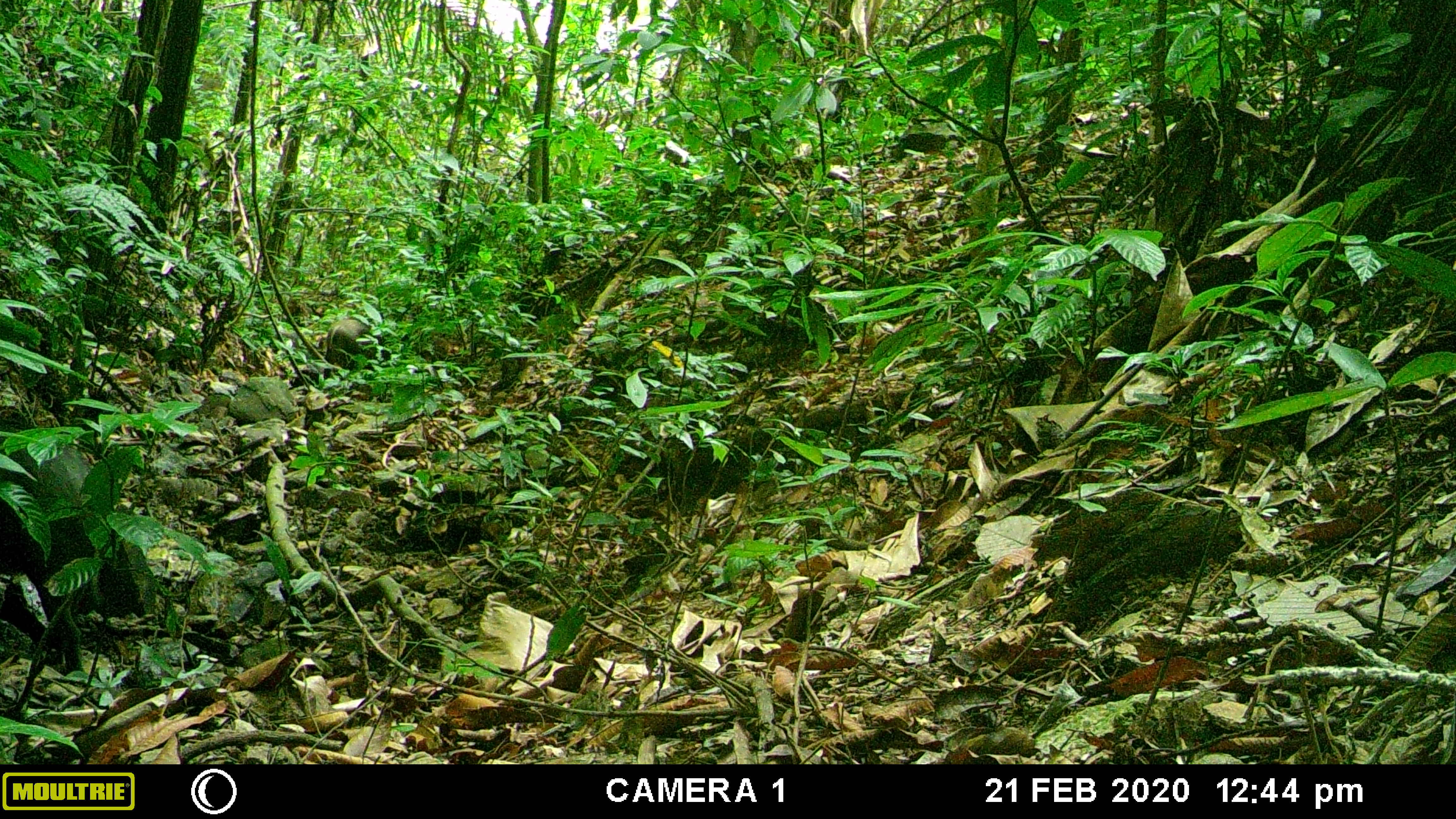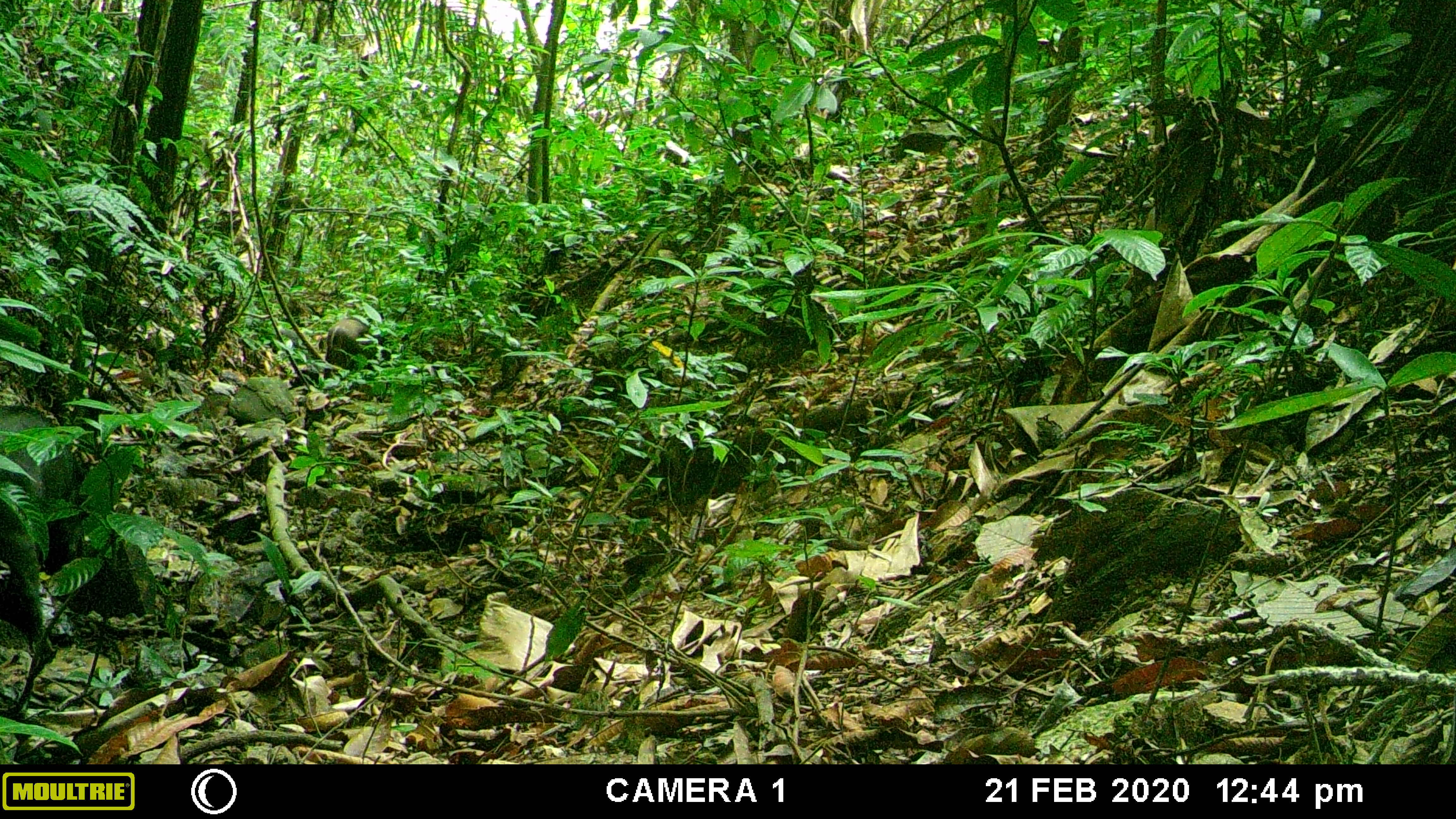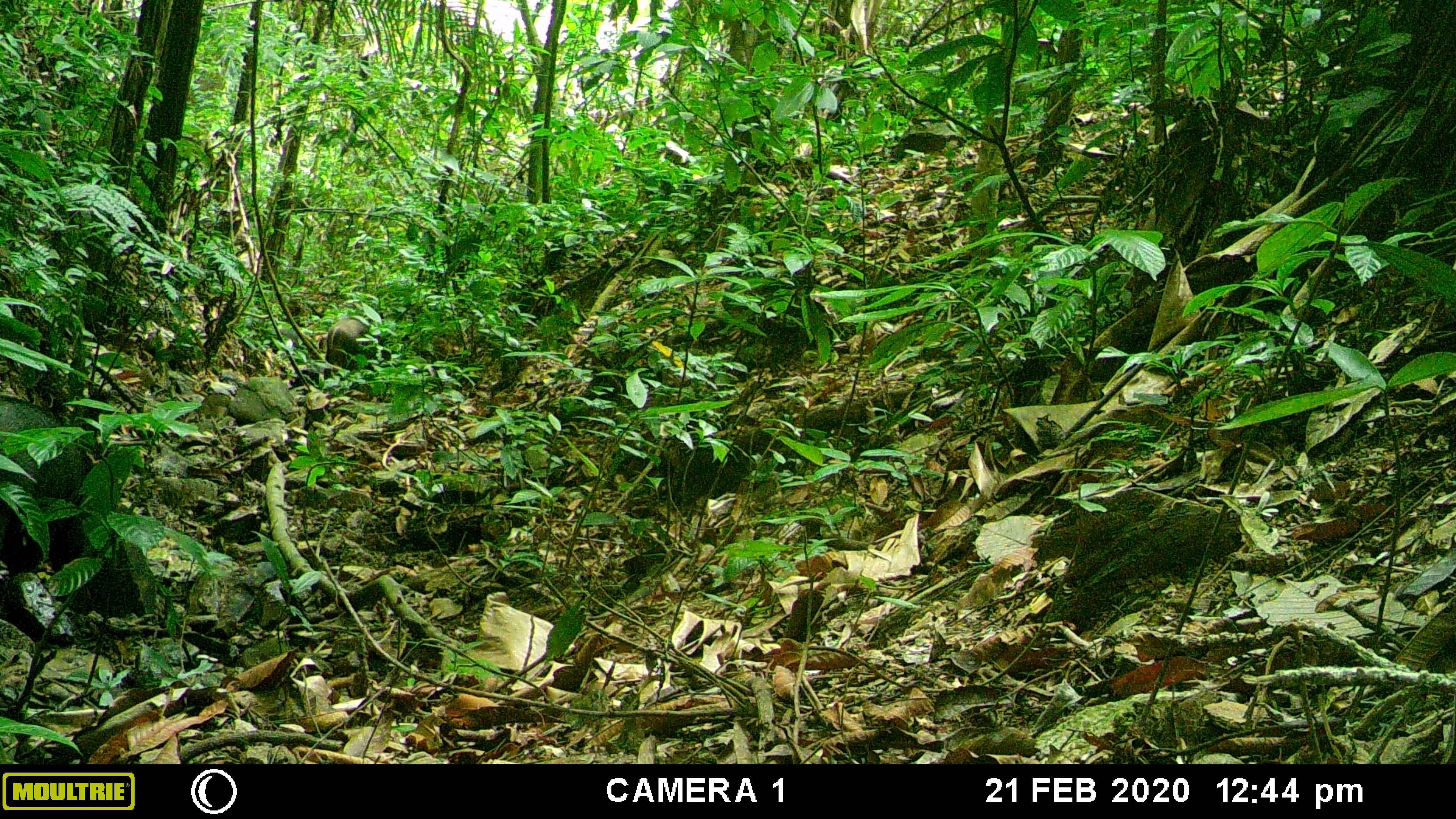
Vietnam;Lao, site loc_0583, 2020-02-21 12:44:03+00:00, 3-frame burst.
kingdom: Animalia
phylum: Chordata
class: Mammalia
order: Artiodactyla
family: Suidae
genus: Sus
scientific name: Sus scrofa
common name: eurasian wild pig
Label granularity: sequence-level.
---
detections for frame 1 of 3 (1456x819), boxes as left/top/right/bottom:
eurasian wild pig: 0/432/159/675; 323/319/369/380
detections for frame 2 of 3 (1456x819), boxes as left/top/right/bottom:
eurasian wild pig: 0/403/153/653; 323/318/368/380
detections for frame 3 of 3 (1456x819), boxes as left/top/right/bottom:
eurasian wild pig: 0/388/148/639; 323/318/369/380